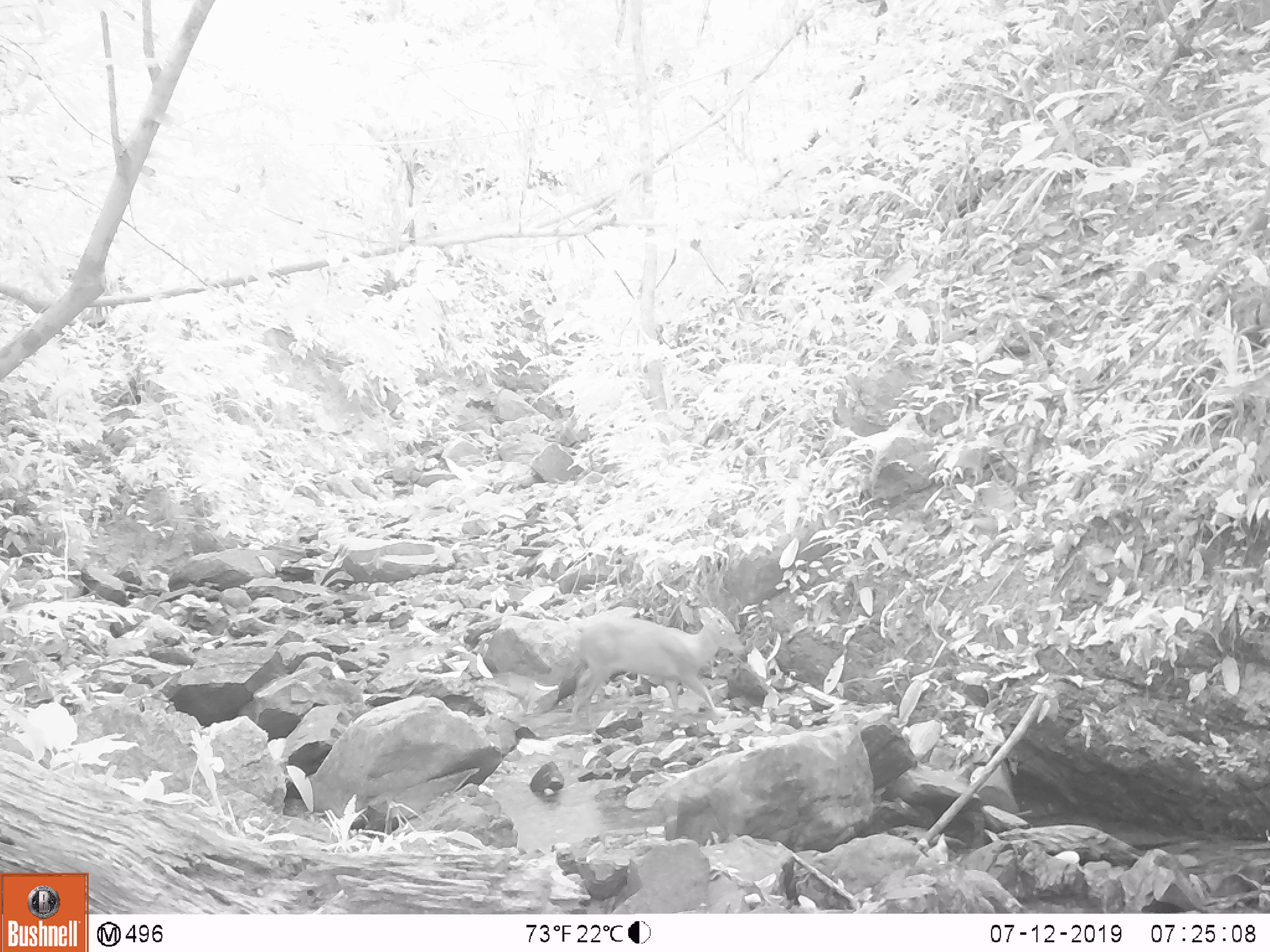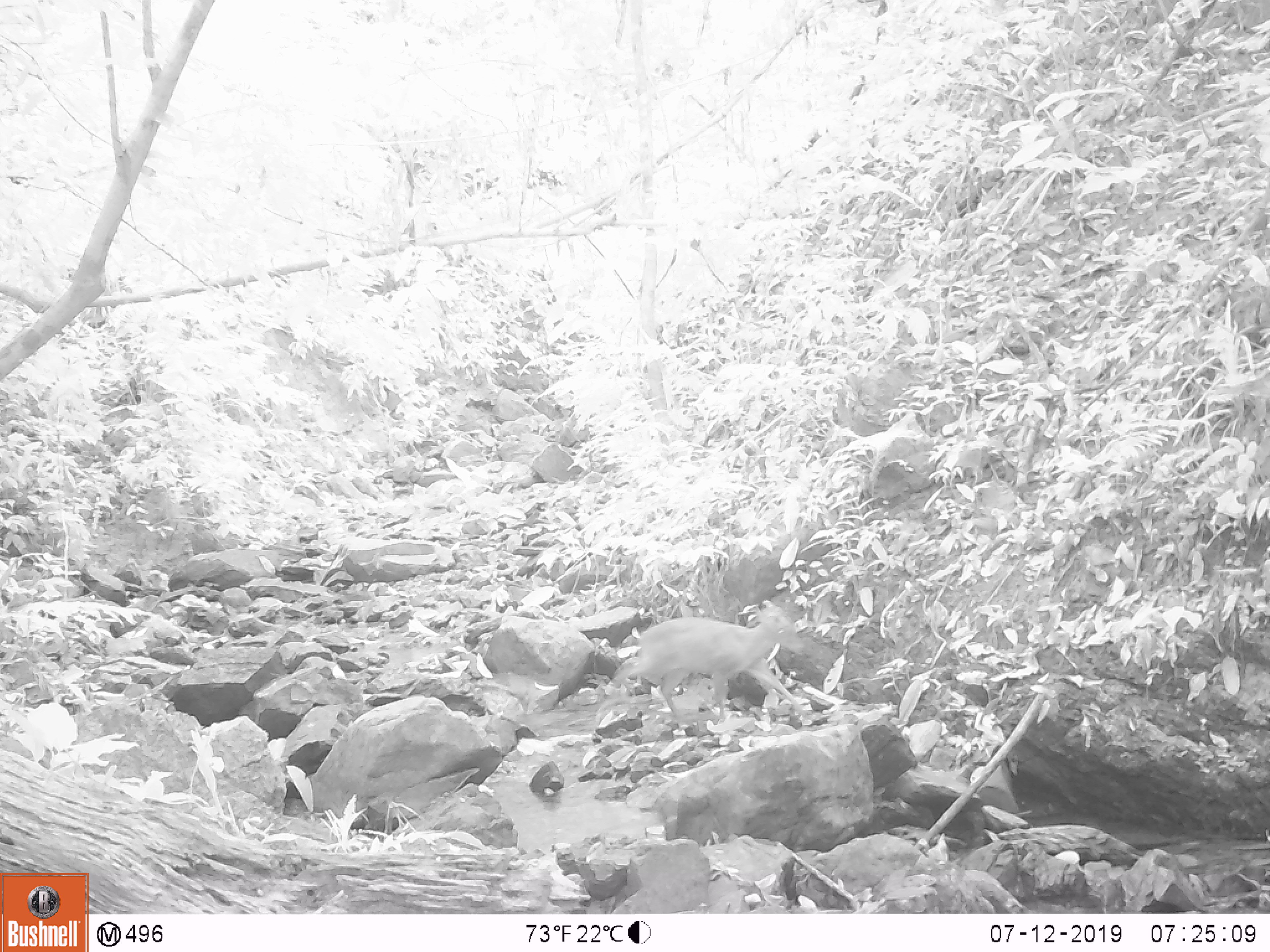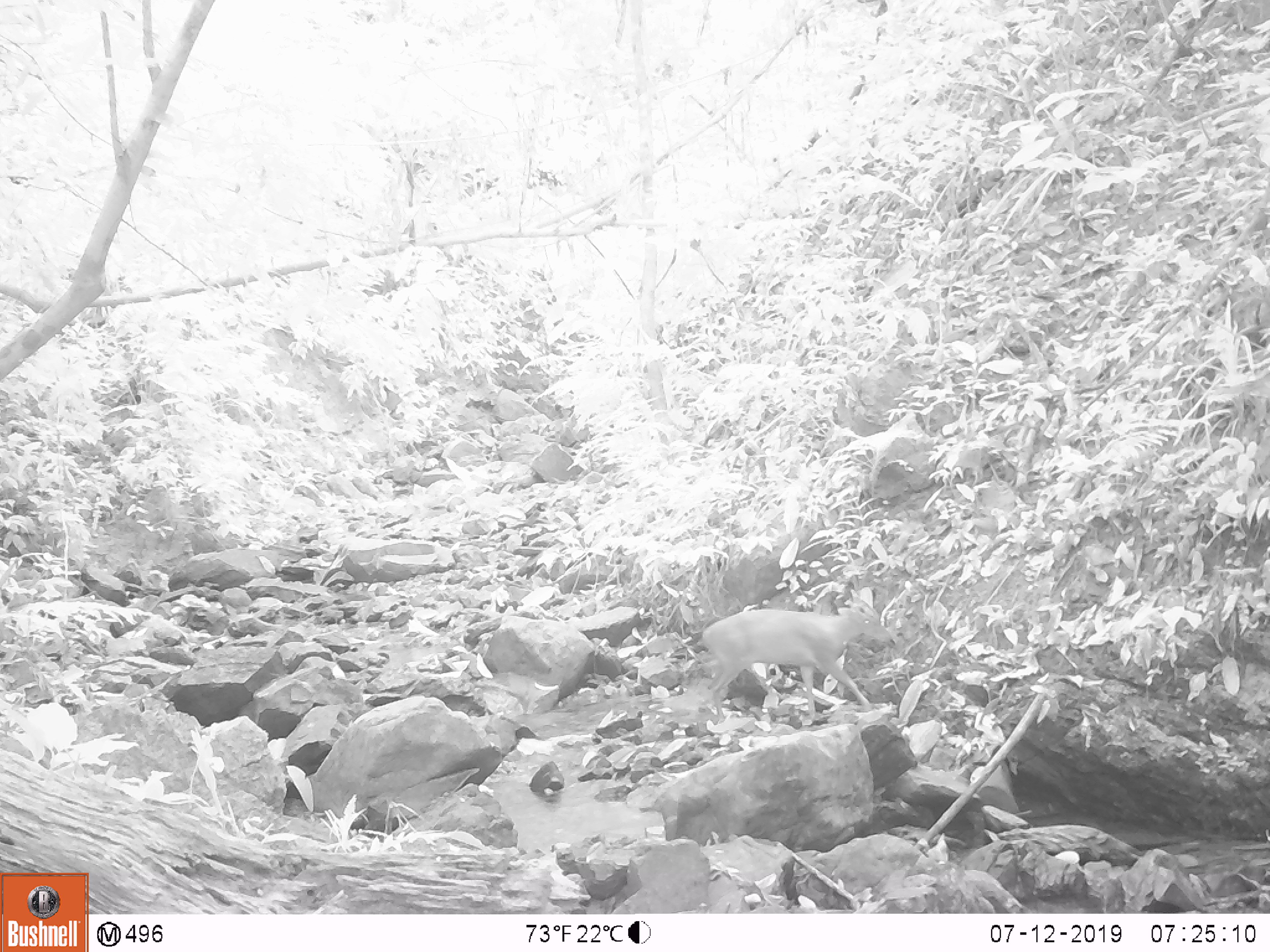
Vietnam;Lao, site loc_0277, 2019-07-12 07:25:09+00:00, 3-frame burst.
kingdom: Animalia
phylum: Chordata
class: Mammalia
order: Artiodactyla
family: Cervidae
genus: Muntiacus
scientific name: Muntiacus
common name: muntjacs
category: unidentified muntjac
Unidentified muntjac (muntjacs) (Muntiacus). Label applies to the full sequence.